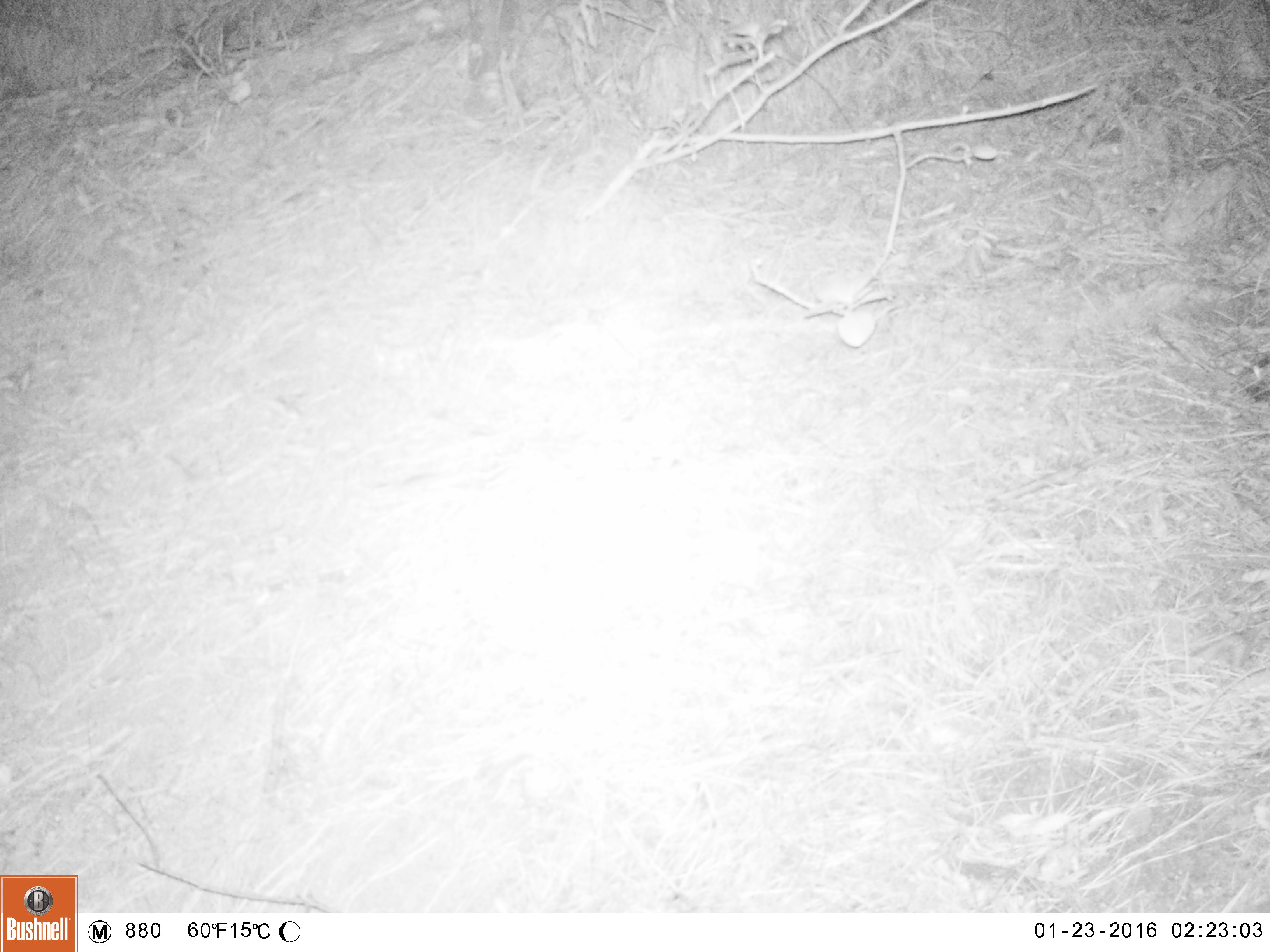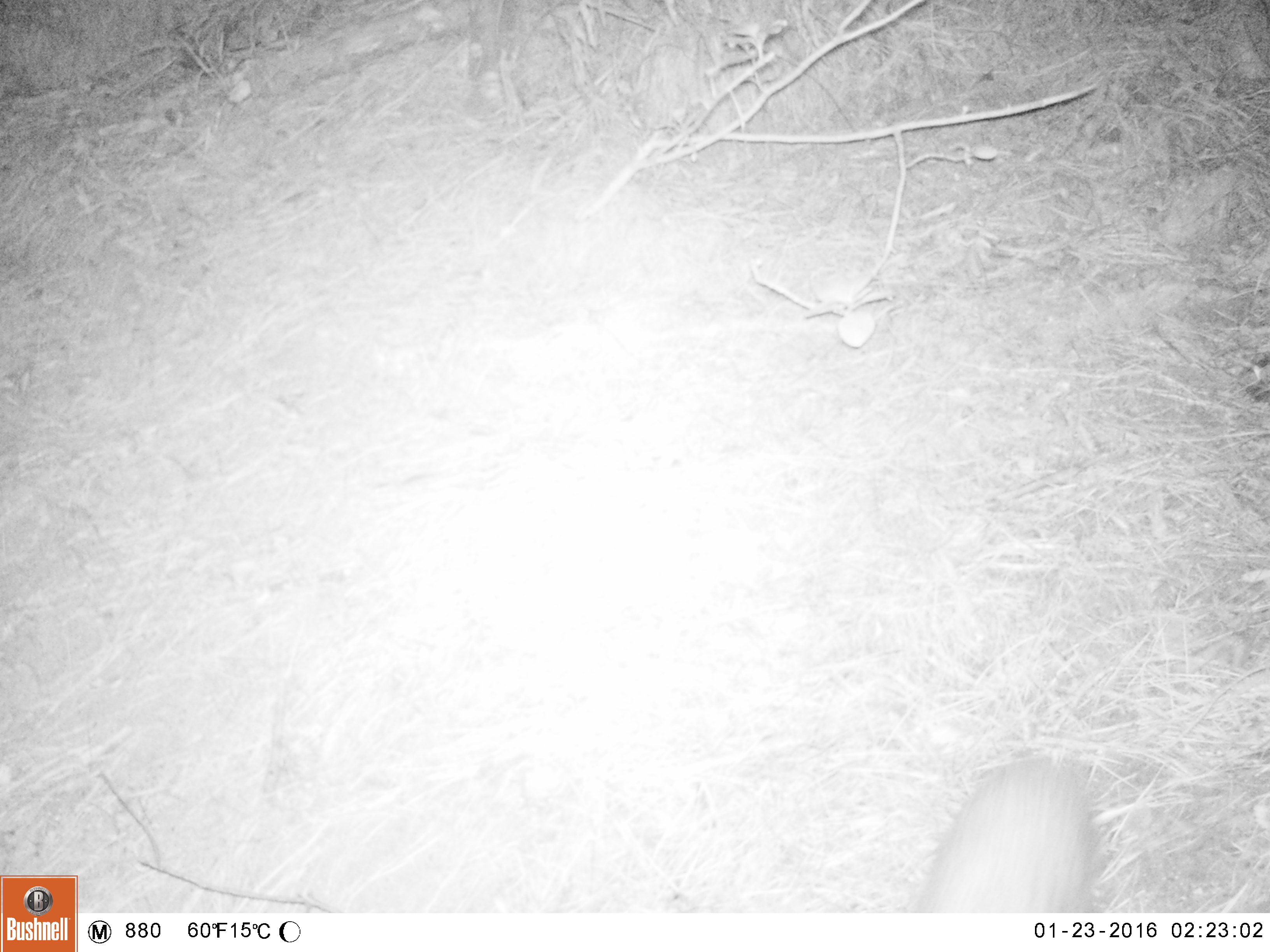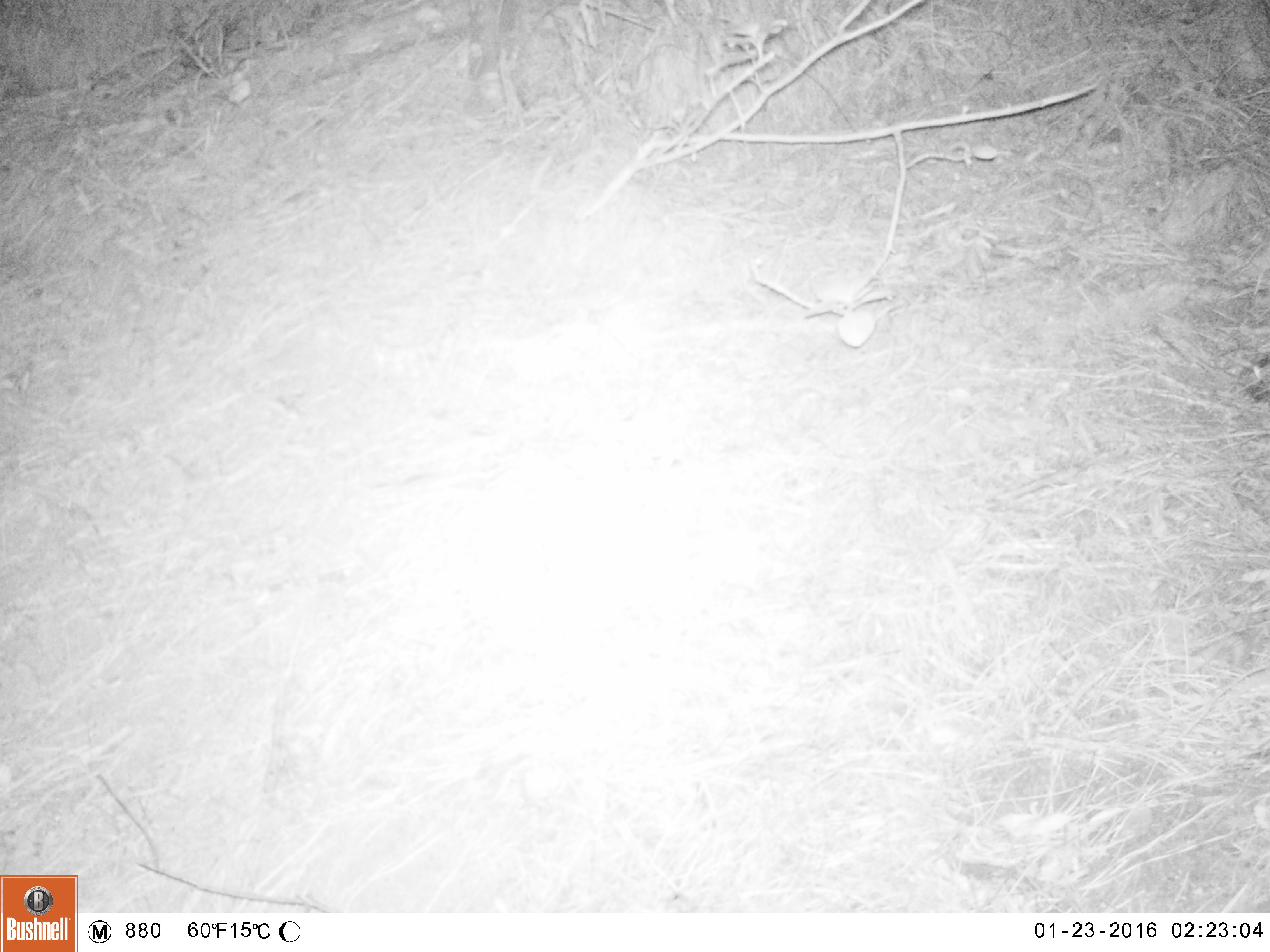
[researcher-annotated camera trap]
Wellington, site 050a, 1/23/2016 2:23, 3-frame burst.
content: unidentified animal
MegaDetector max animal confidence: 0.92